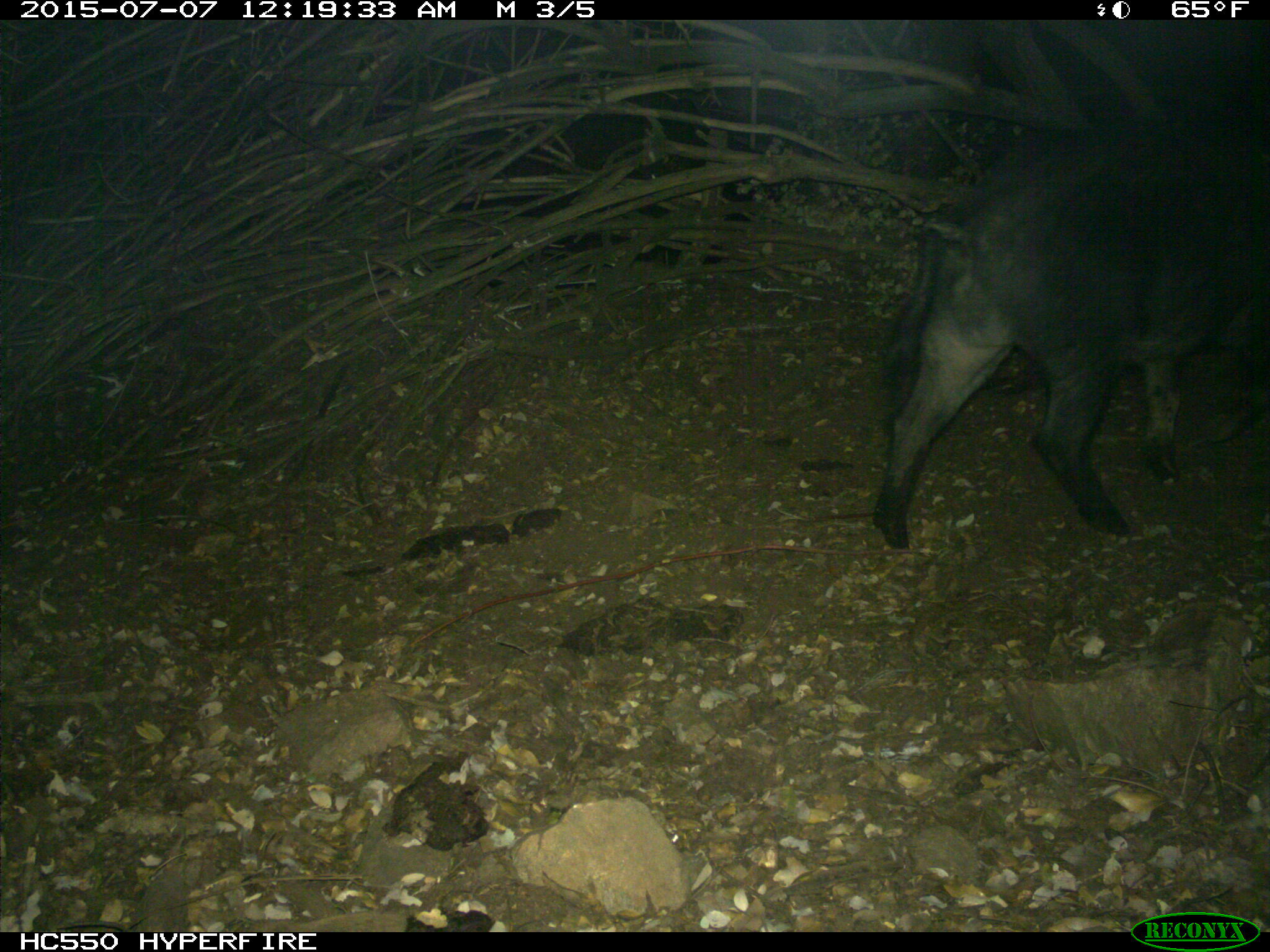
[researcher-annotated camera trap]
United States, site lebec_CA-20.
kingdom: Animalia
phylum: Chordata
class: Mammalia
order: Artiodactyla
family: Suidae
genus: Sus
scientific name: Sus scrofa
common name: wild boar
Sus scrofa (wild boar).